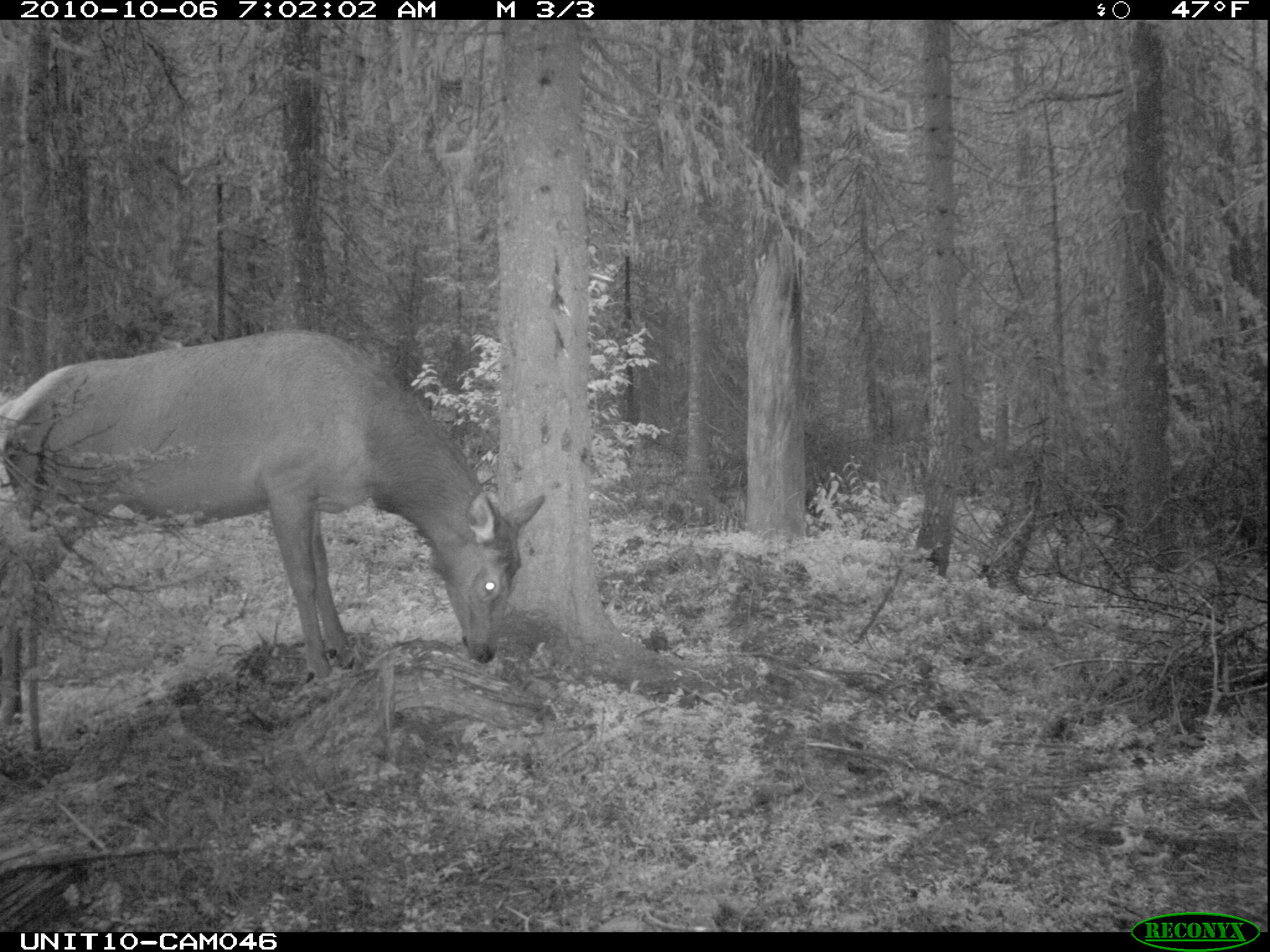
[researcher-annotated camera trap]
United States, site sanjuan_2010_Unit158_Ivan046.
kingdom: Animalia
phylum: Chordata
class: Mammalia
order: Artiodactyla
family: Cervidae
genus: Cervus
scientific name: Cervus elaphus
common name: red deer